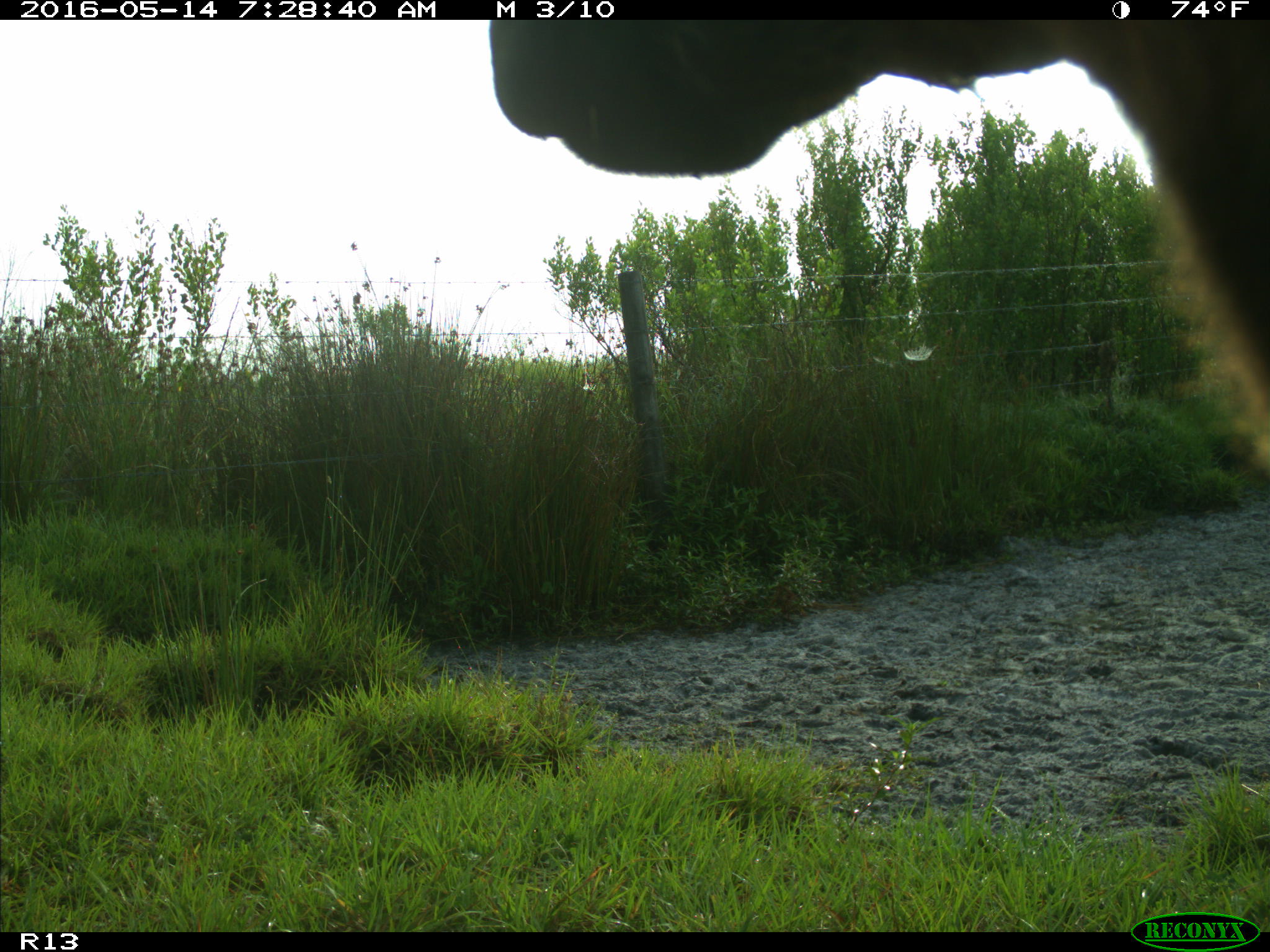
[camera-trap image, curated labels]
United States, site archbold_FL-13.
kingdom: Animalia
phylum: Chordata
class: Mammalia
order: Artiodactyla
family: Bovidae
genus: Bos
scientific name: Bos taurus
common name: domestic cow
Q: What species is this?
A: Bos taurus (domestic cow).